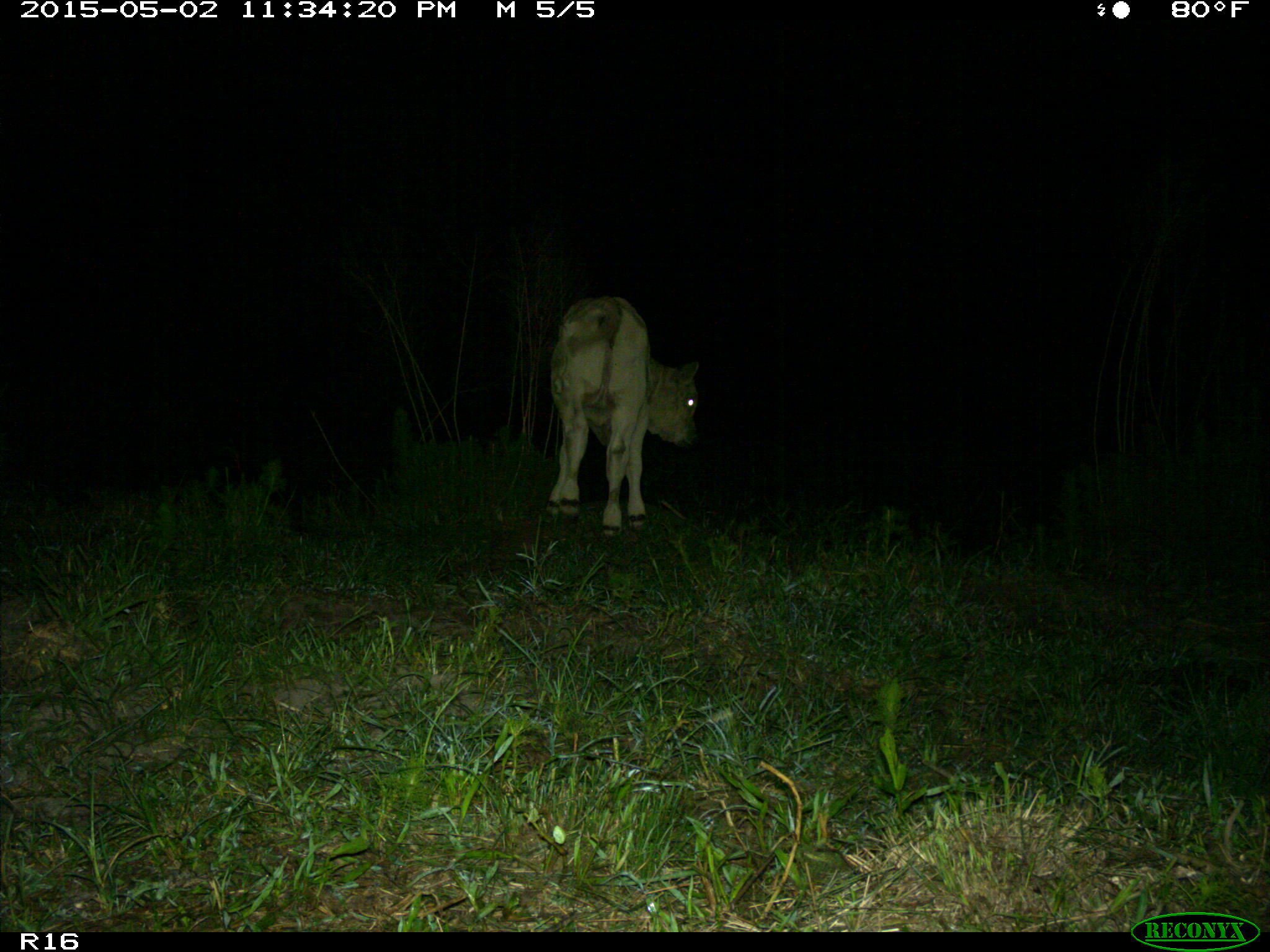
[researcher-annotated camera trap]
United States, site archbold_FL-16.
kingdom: Animalia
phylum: Chordata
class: Mammalia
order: Artiodactyla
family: Bovidae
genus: Bos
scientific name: Bos taurus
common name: domestic cow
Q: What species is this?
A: Bos taurus (domestic cow).